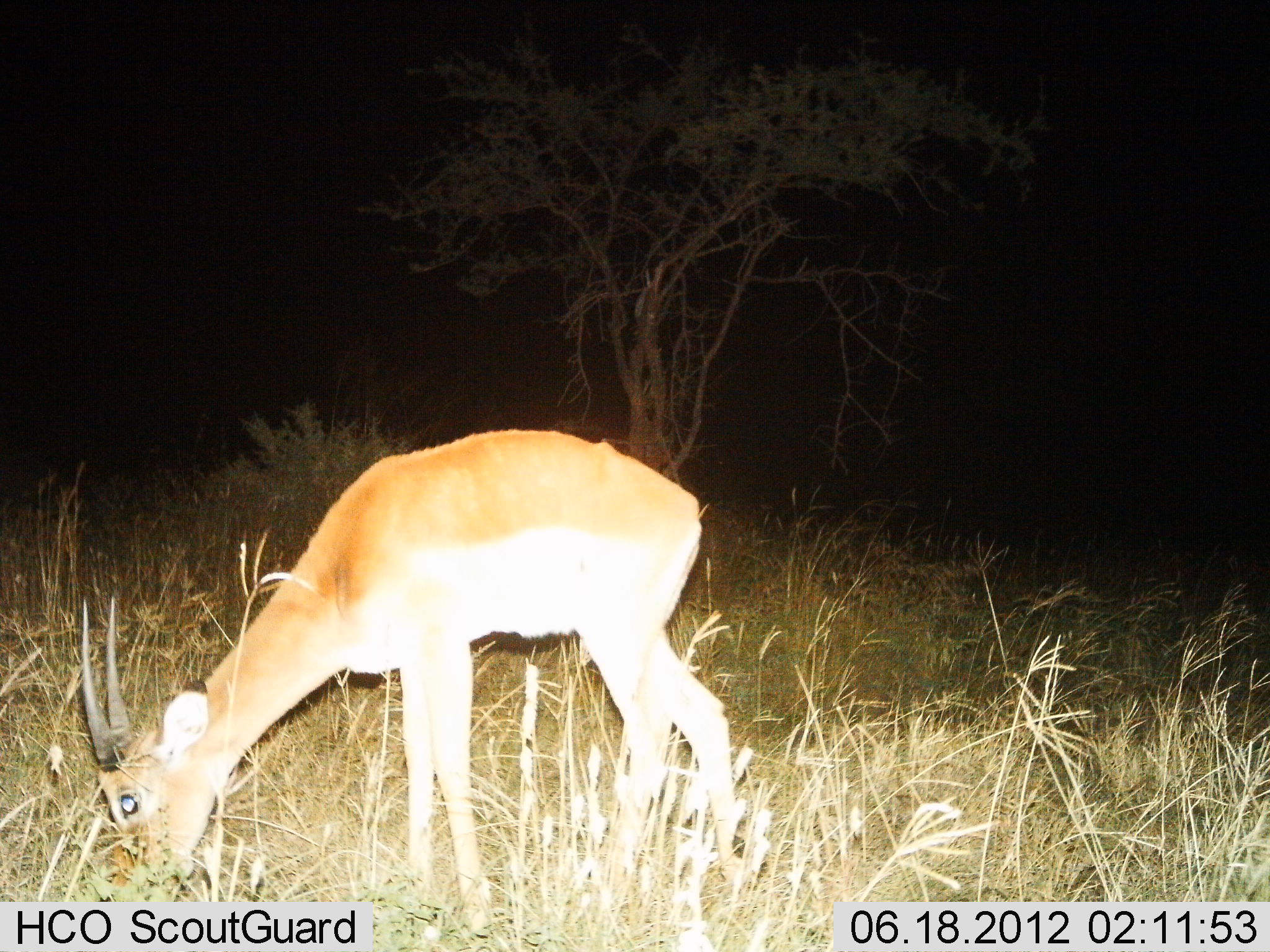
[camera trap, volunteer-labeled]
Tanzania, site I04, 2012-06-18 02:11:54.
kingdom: Animalia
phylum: Chordata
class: Mammalia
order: Artiodactyla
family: Bovidae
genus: Nanger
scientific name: Nanger granti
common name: grant's gazelle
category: gazellegrants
Gazellegrants (grant's gazelle) (Nanger granti), count 1. Behavior (volunteer vote fractions): standing 20%, resting 0%, moving 0%, interacting 0%. Young present (vote fraction): 0%. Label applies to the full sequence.